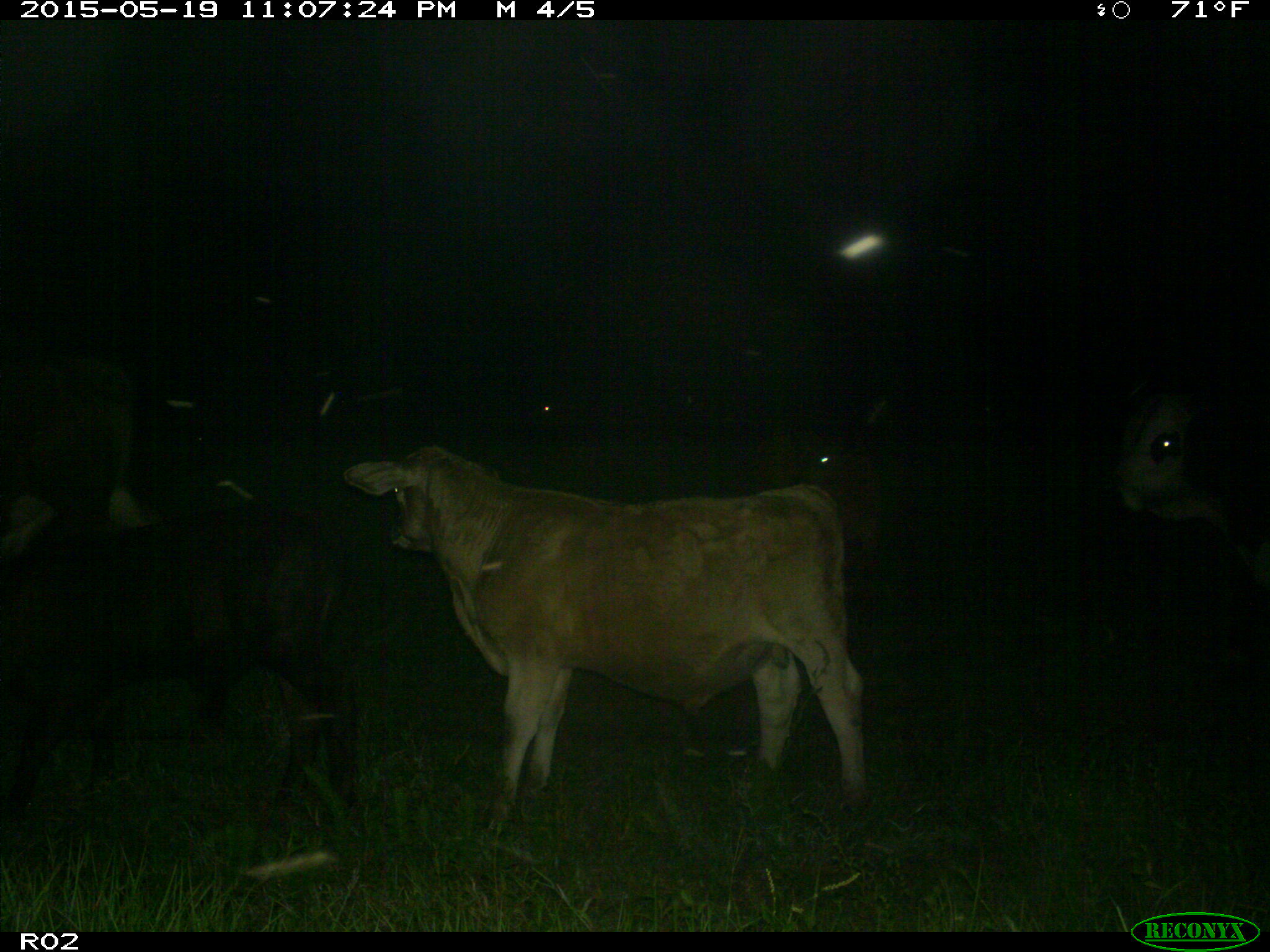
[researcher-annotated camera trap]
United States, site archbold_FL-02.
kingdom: Animalia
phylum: Chordata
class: Mammalia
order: Artiodactyla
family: Bovidae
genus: Bos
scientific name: Bos taurus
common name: domestic cow